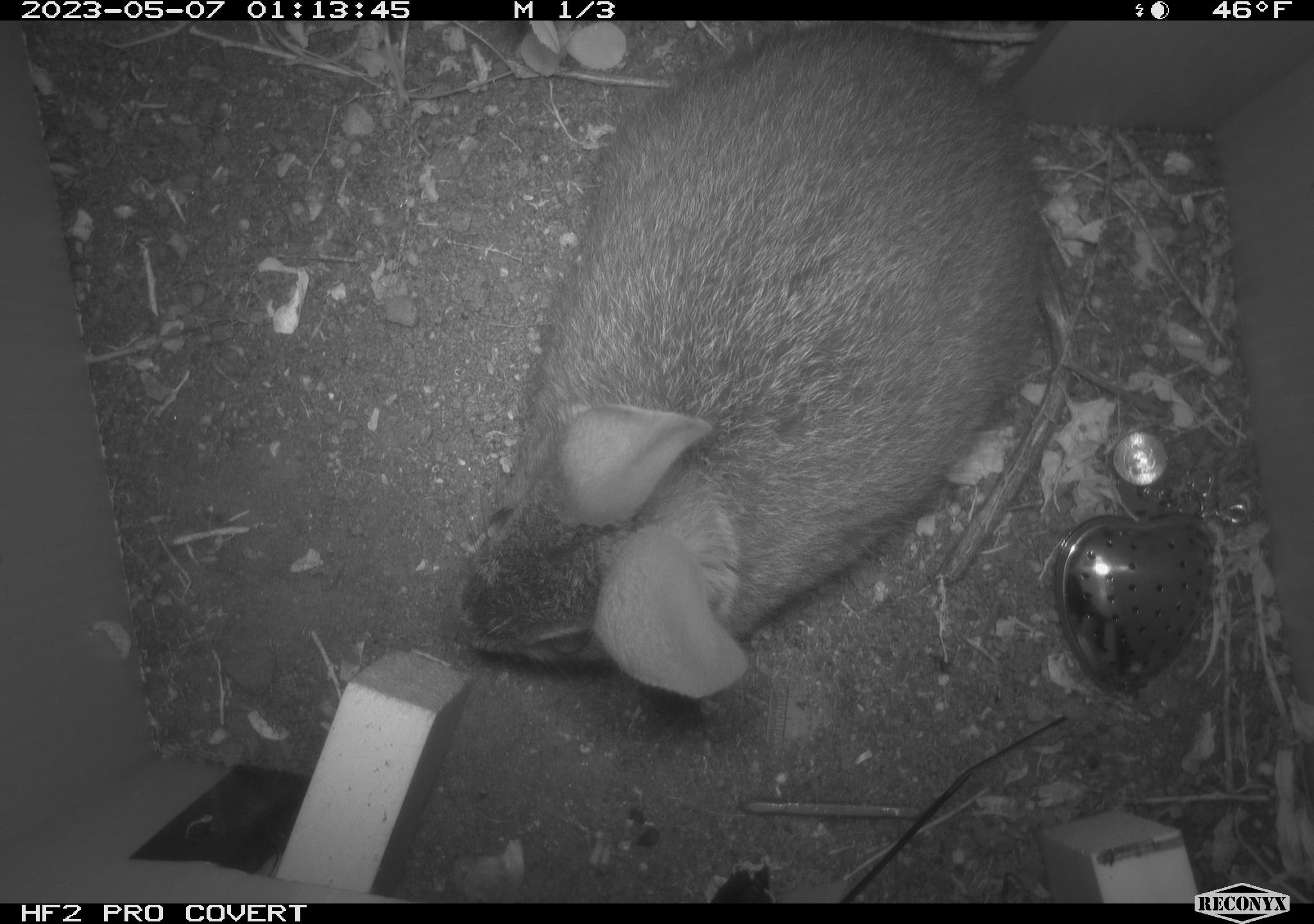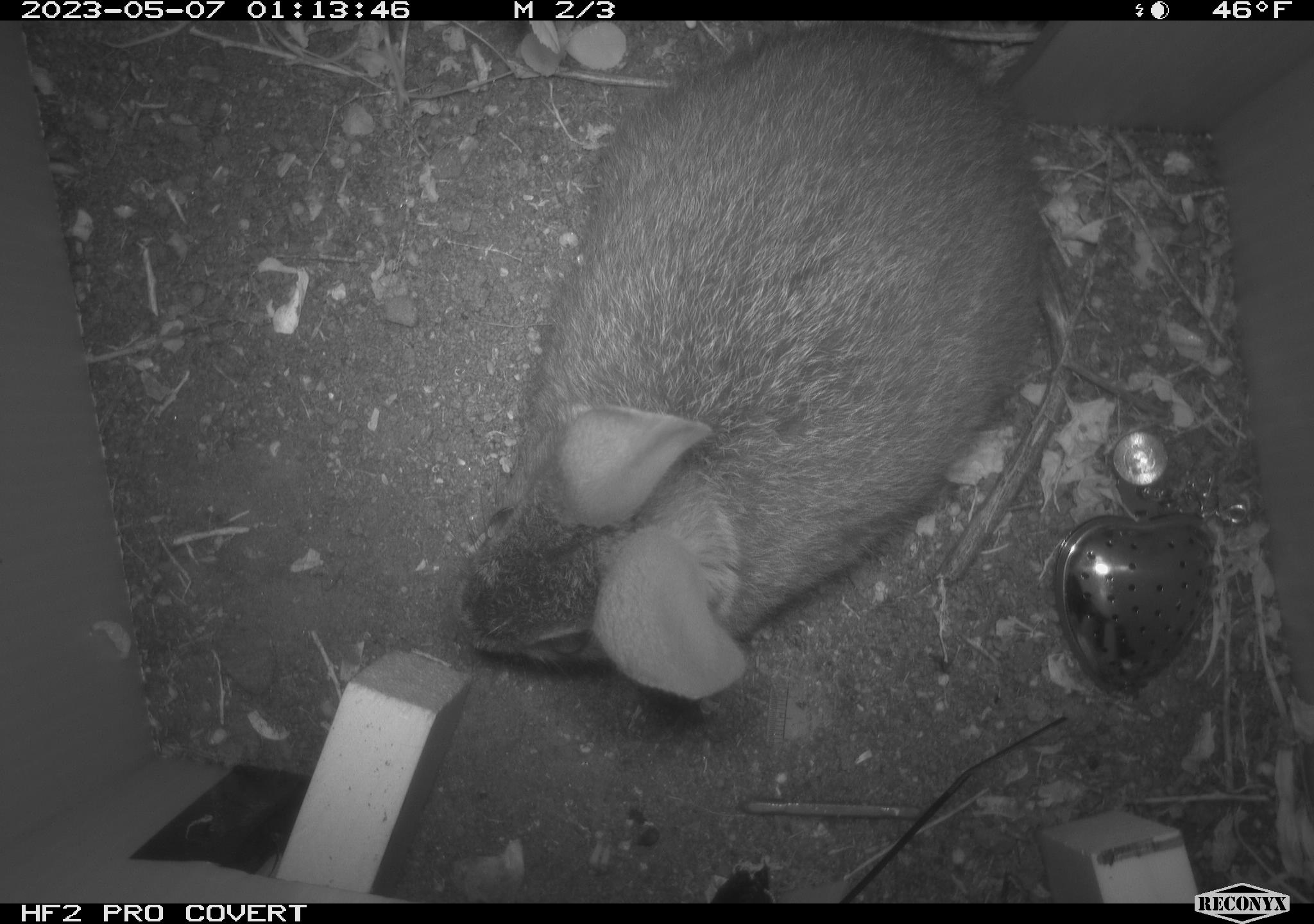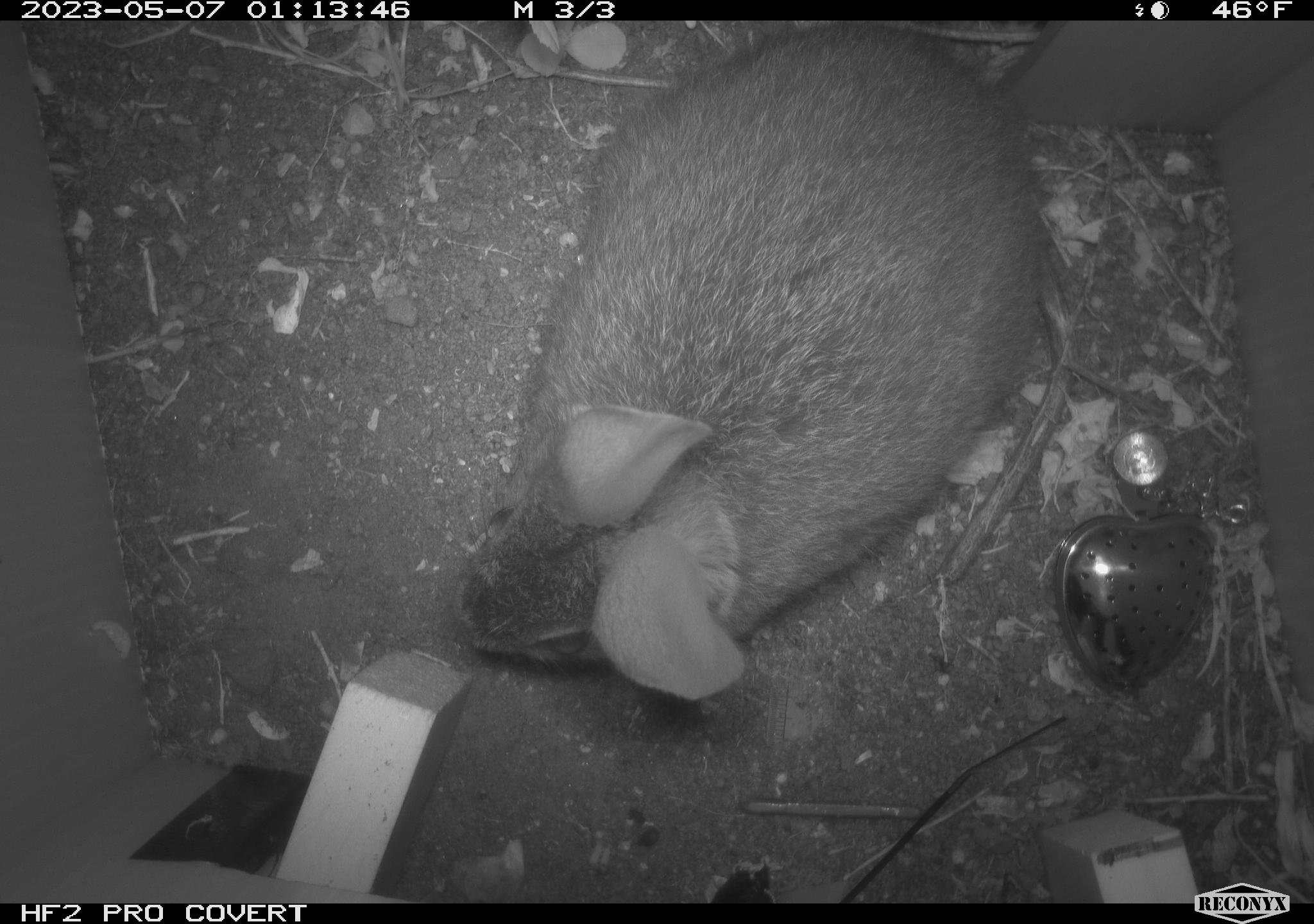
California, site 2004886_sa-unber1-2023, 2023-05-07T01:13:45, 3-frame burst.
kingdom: Animalia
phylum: Chordata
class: Mammalia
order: Lagomorpha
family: Leporidae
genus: Sylvilagus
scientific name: Sylvilagus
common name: cottontail rabbits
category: sylvilagus species